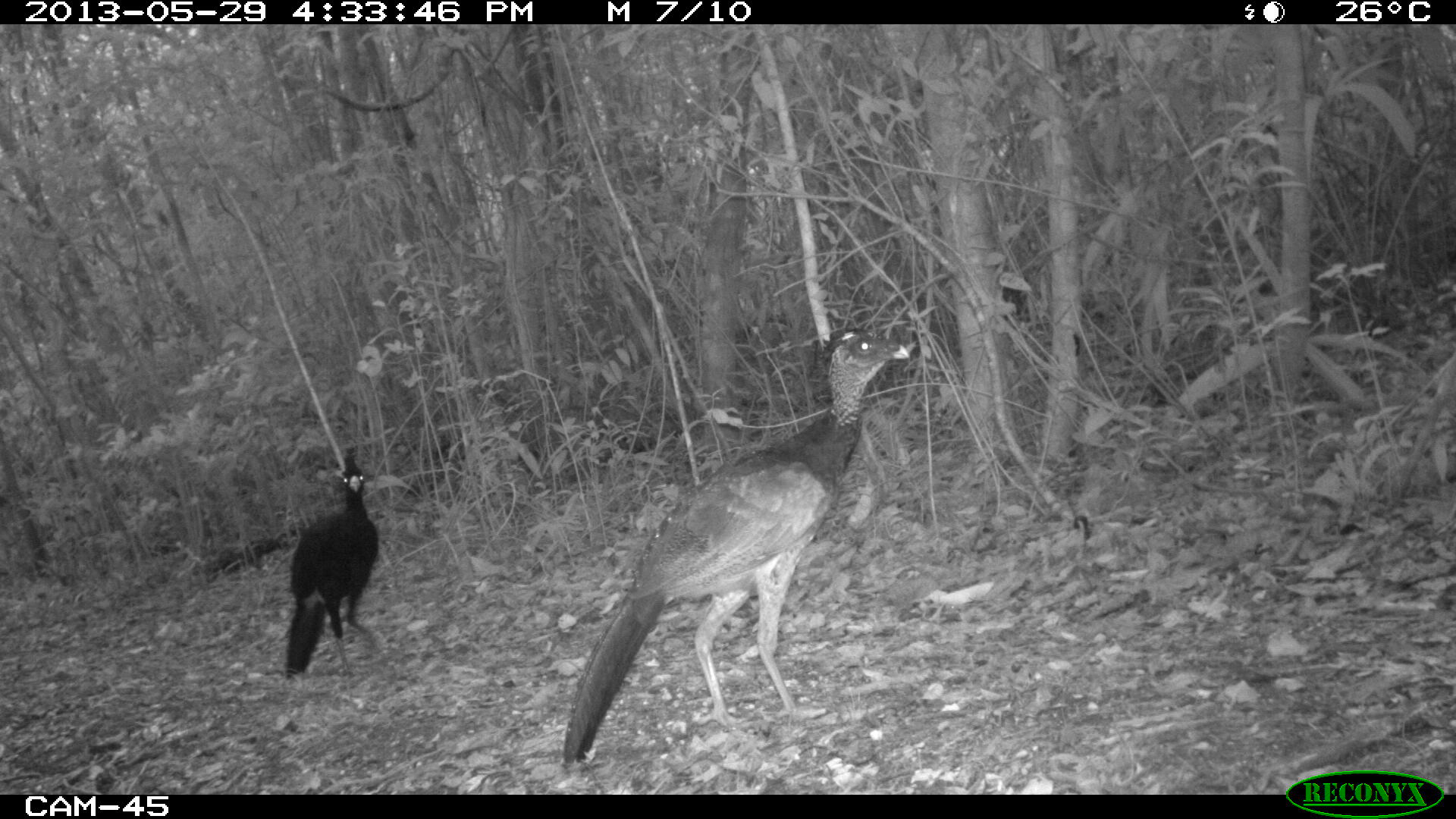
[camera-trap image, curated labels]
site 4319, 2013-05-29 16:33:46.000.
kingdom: Animalia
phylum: Chordata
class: Aves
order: Galliformes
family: Cracidae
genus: Crax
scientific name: Crax rubra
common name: great curassow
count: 2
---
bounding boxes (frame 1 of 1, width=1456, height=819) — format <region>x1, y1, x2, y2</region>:
crax rubra: <region>556, 320, 911, 766</region>; <region>283, 446, 378, 680</region>